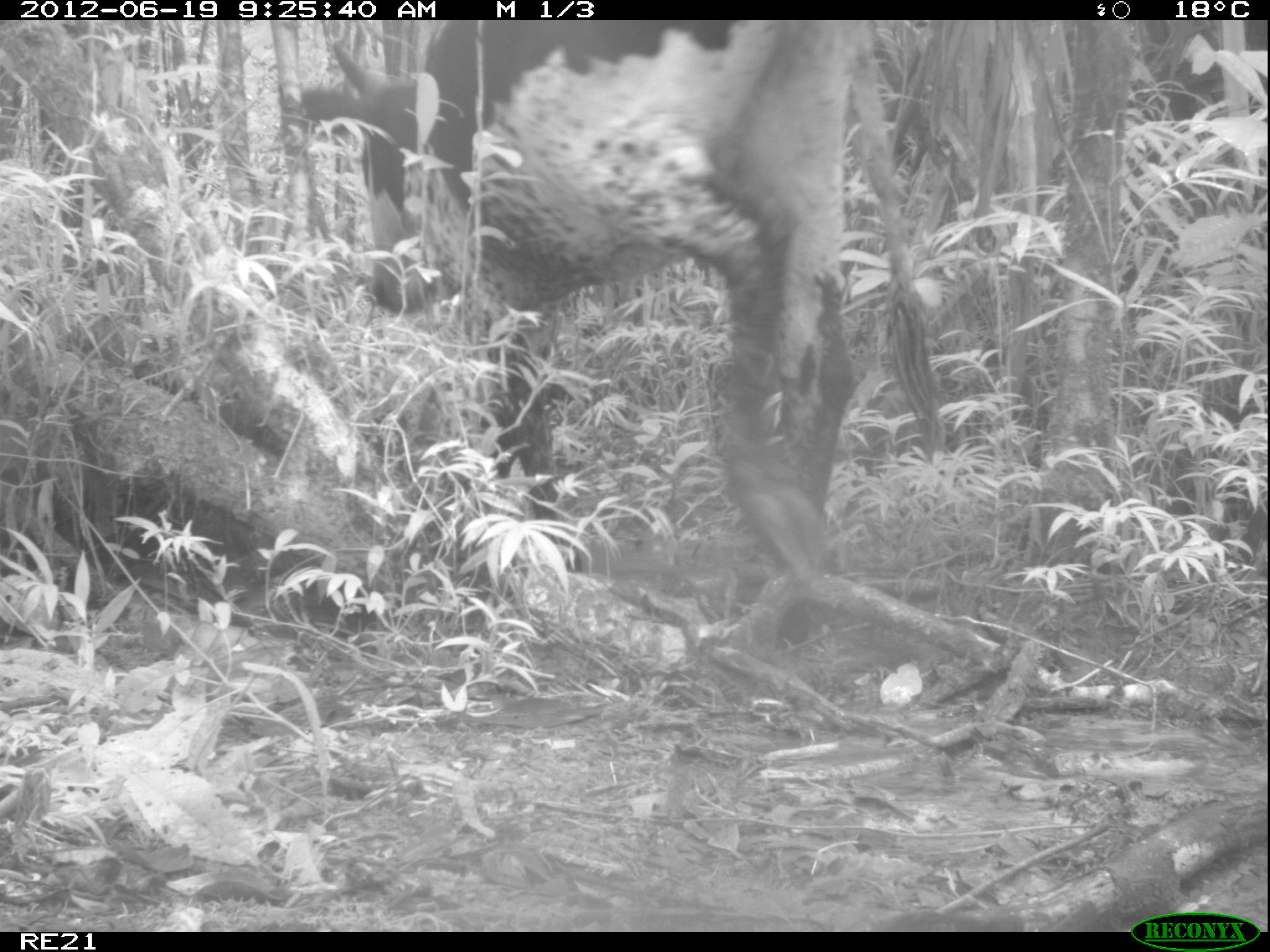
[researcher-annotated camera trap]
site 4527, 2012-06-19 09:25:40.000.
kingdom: Animalia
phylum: Chordata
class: Mammalia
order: Artiodactyla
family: Bovidae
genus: Bos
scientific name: Bos taurus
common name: domestic cattle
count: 2